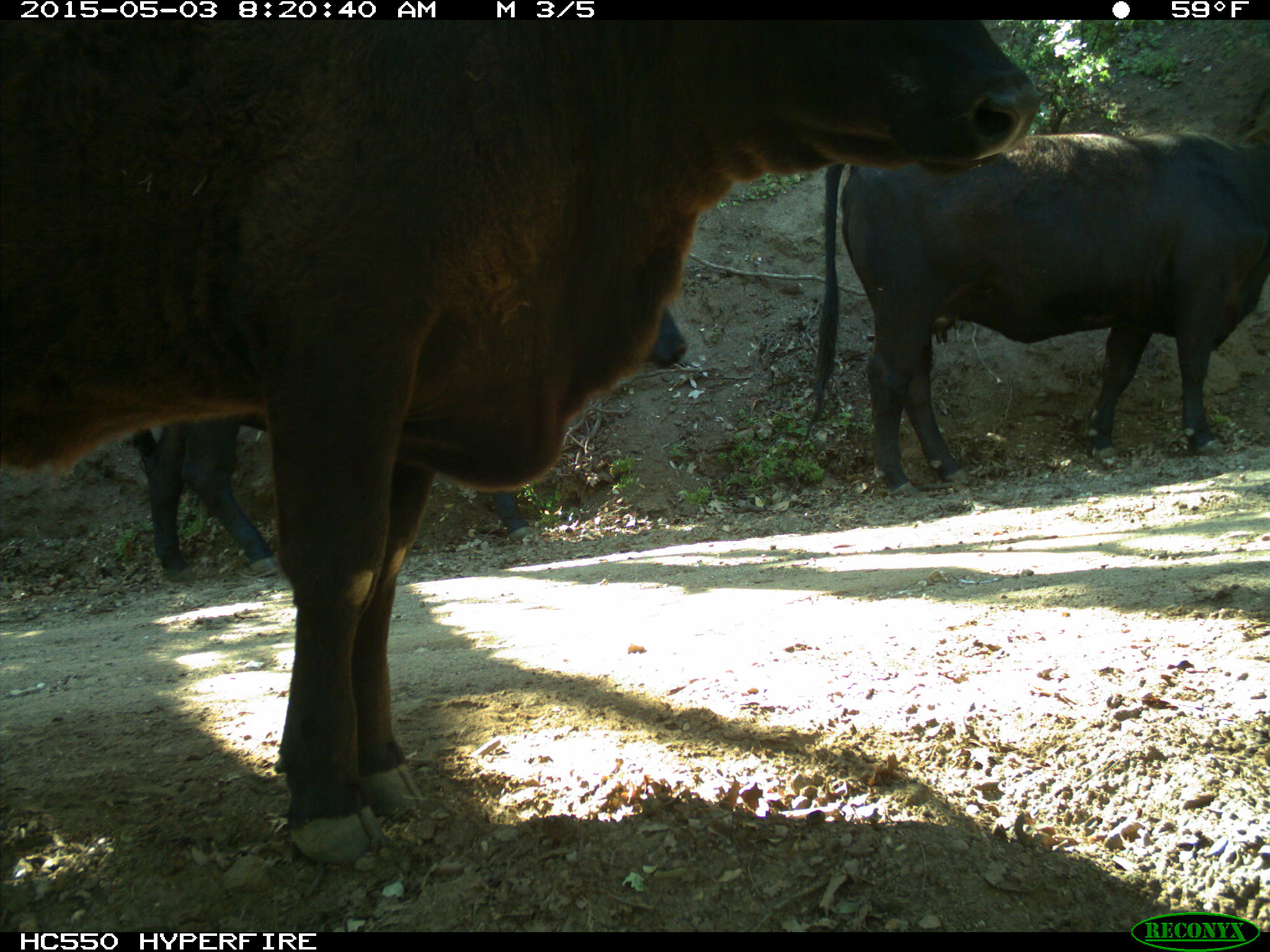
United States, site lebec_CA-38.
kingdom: Animalia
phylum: Chordata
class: Mammalia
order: Artiodactyla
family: Bovidae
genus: Bos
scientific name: Bos taurus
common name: domestic cow